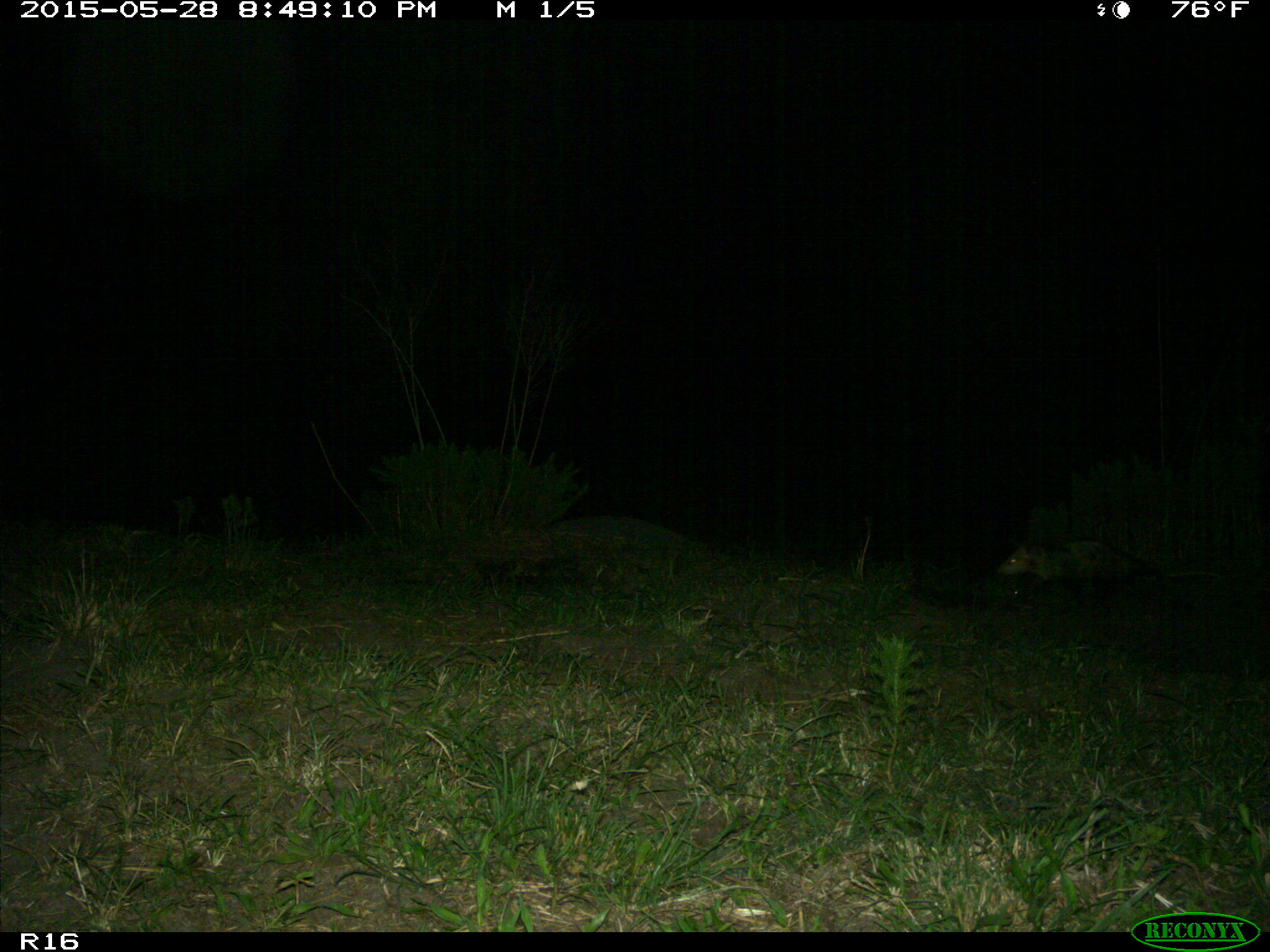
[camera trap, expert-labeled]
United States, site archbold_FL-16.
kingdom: Animalia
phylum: Chordata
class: Mammalia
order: Didelphimorphia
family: Didelphidae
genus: Didelphis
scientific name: Didelphis virginiana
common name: virginia opossum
Didelphis virginiana (virginia opossum).